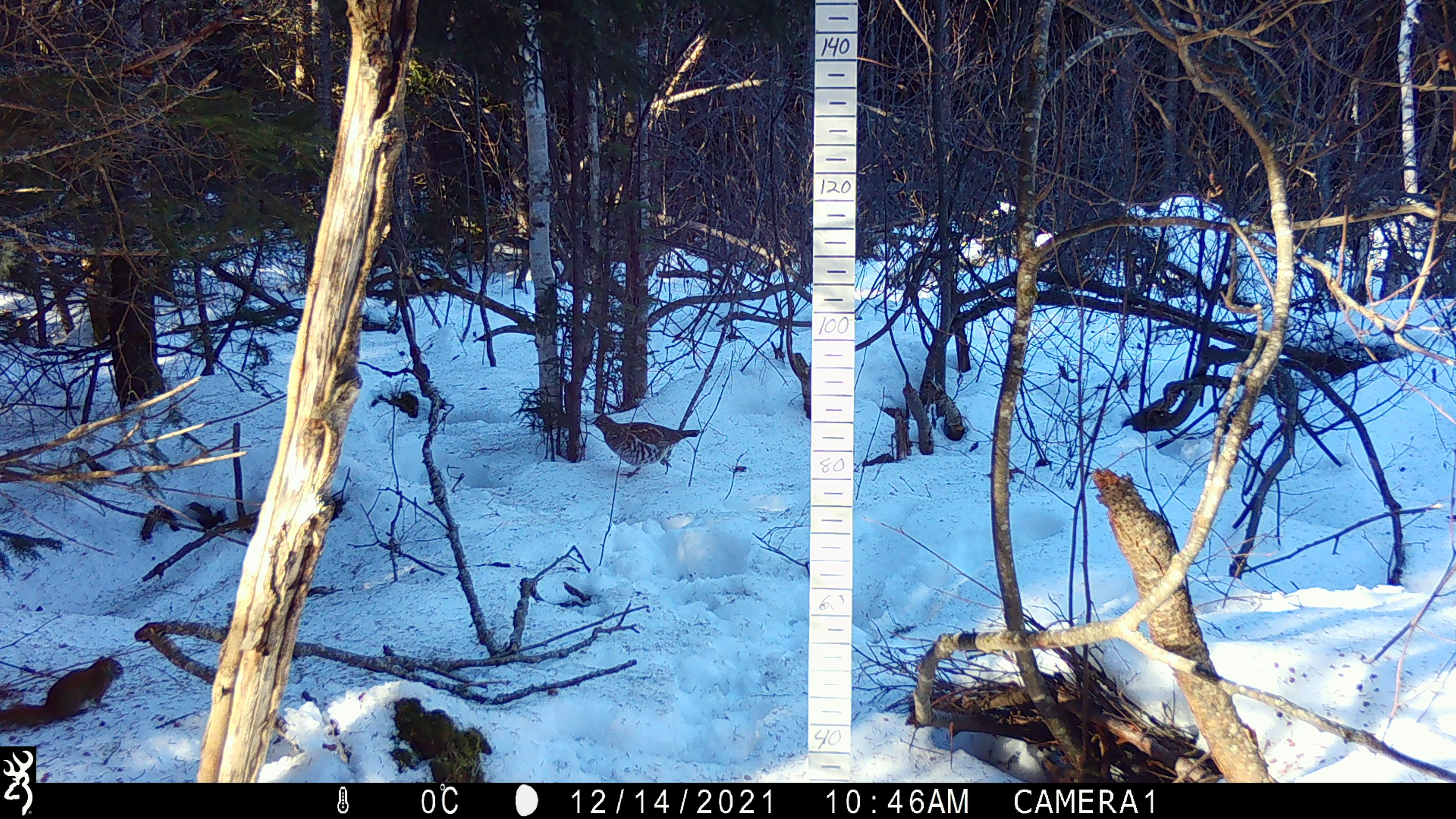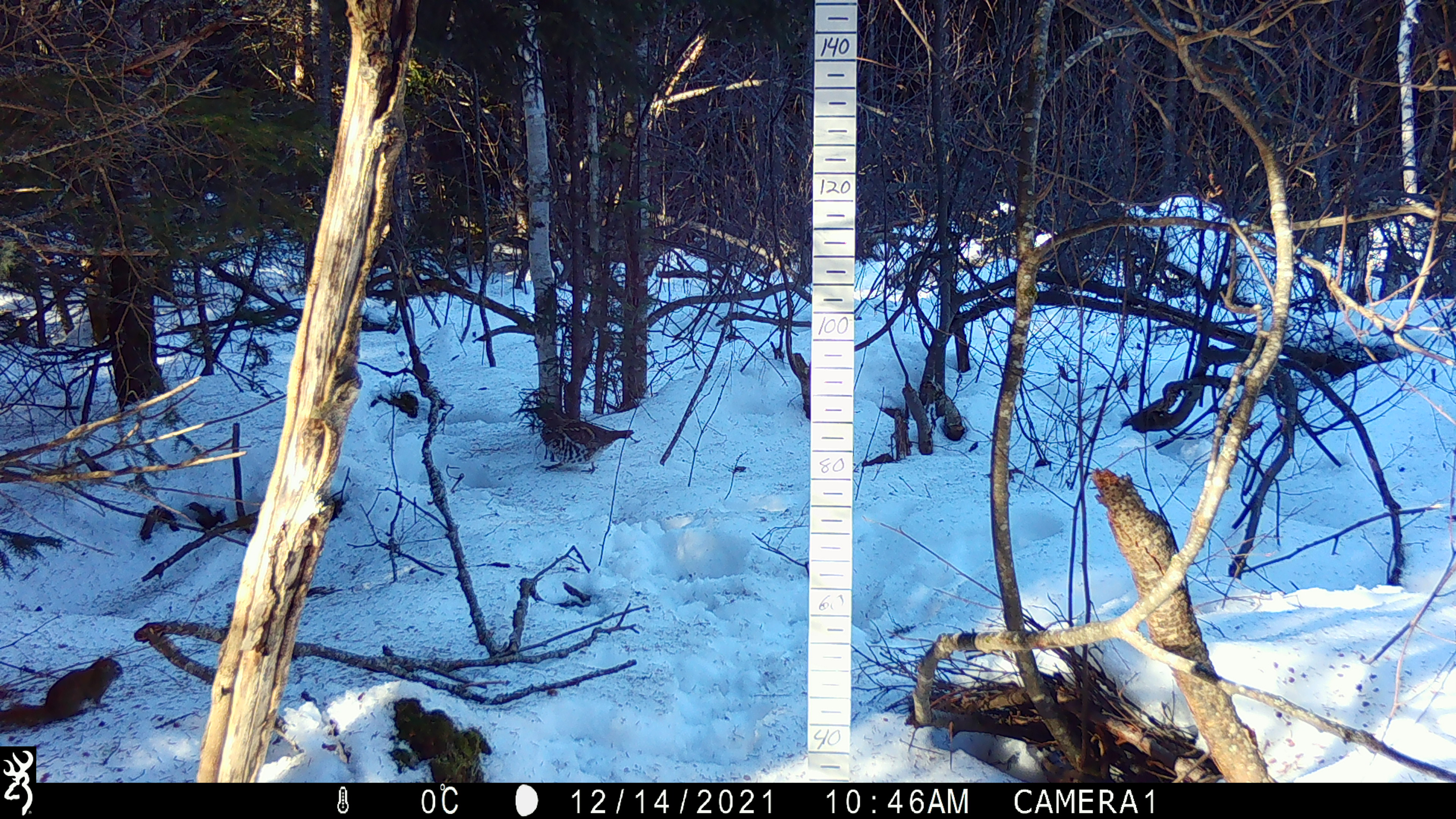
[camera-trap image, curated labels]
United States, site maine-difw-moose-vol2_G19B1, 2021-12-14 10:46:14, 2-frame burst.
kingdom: Animalia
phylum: Chordata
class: Aves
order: Galliformes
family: Phasianidae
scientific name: Phasianidae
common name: grouse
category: grouse sp.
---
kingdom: Animalia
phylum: Chordata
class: Aves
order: Galliformes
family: Phasianidae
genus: Bonasa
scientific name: Bonasa umbellus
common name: ruffed grouse